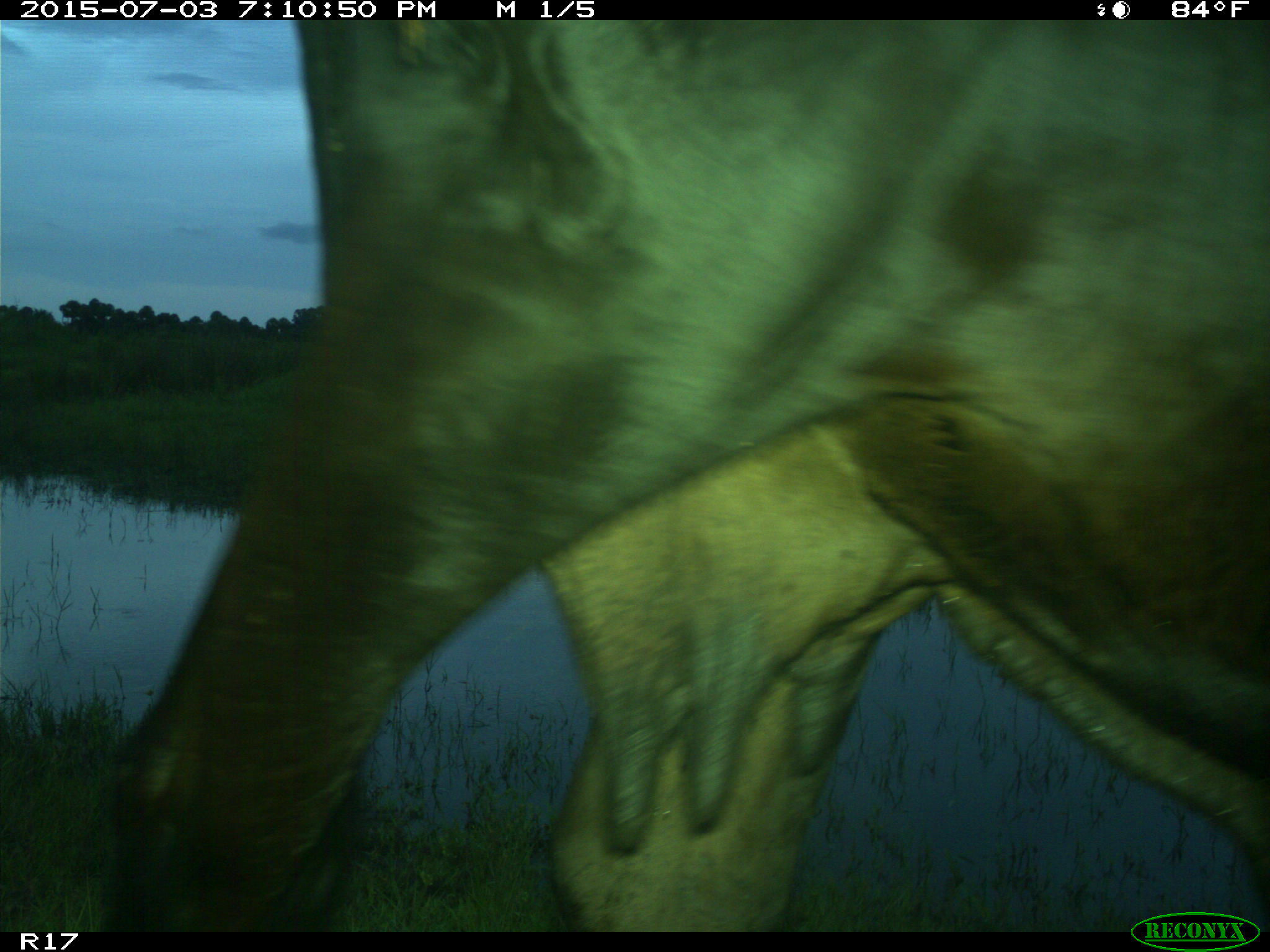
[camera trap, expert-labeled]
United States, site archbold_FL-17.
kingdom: Animalia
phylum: Chordata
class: Mammalia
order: Artiodactyla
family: Bovidae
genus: Bos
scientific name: Bos taurus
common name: domestic cow